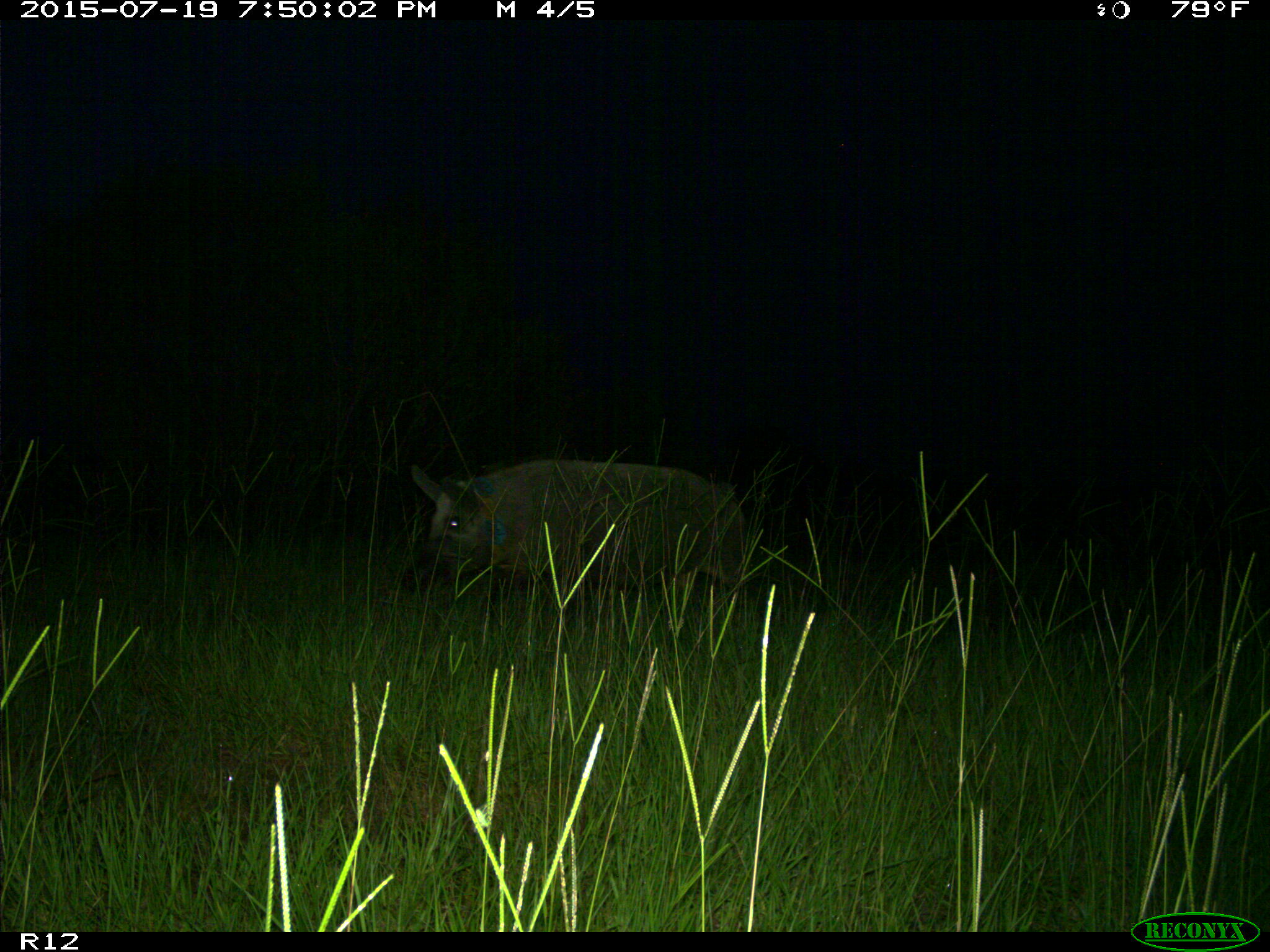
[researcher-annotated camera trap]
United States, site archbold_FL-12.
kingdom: Animalia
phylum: Chordata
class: Mammalia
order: Artiodactyla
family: Suidae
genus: Sus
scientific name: Sus scrofa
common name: wild boar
Sus scrofa (wild boar).